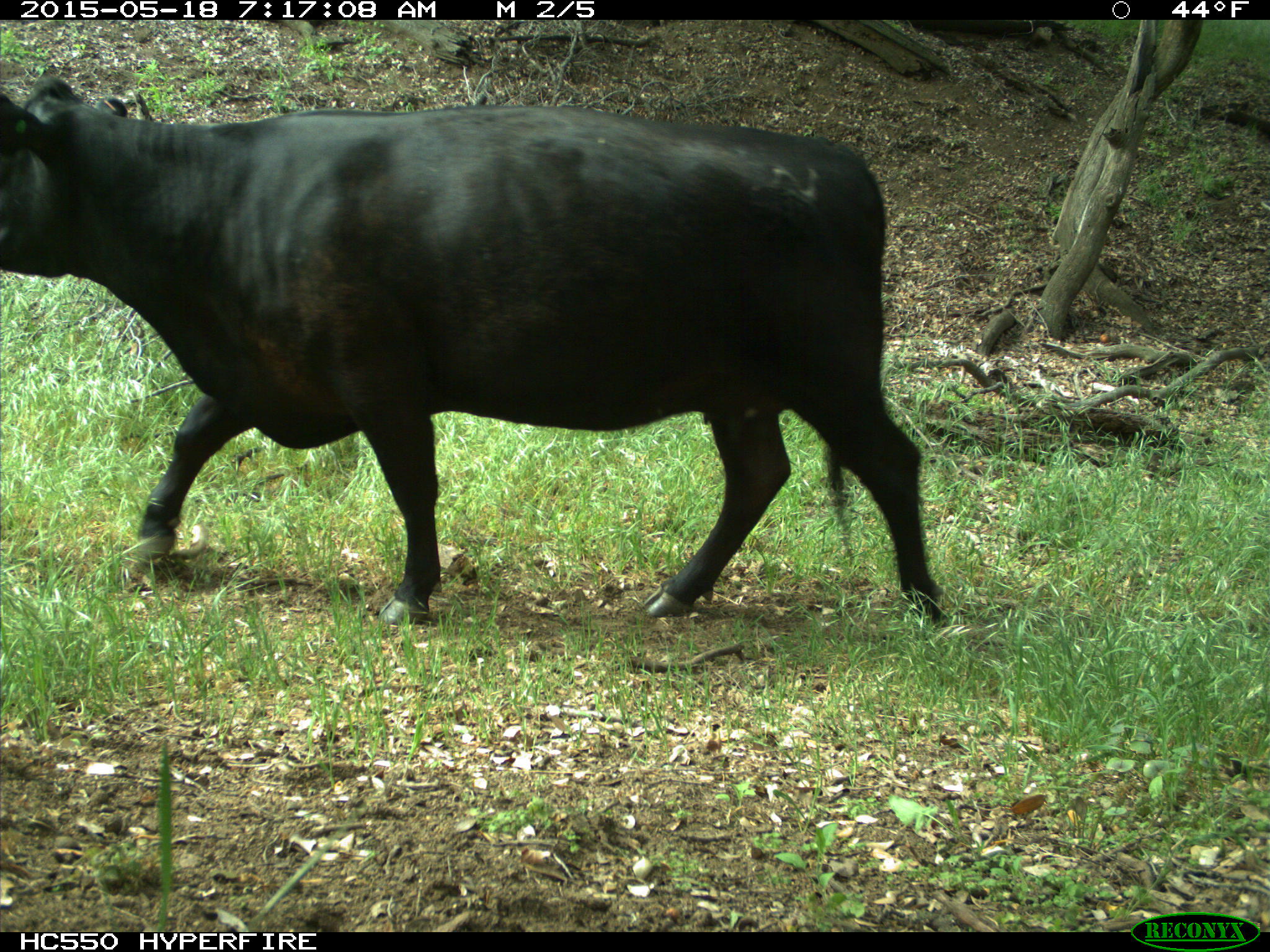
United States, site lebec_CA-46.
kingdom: Animalia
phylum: Chordata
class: Mammalia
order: Artiodactyla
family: Bovidae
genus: Bos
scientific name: Bos taurus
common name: domestic cow